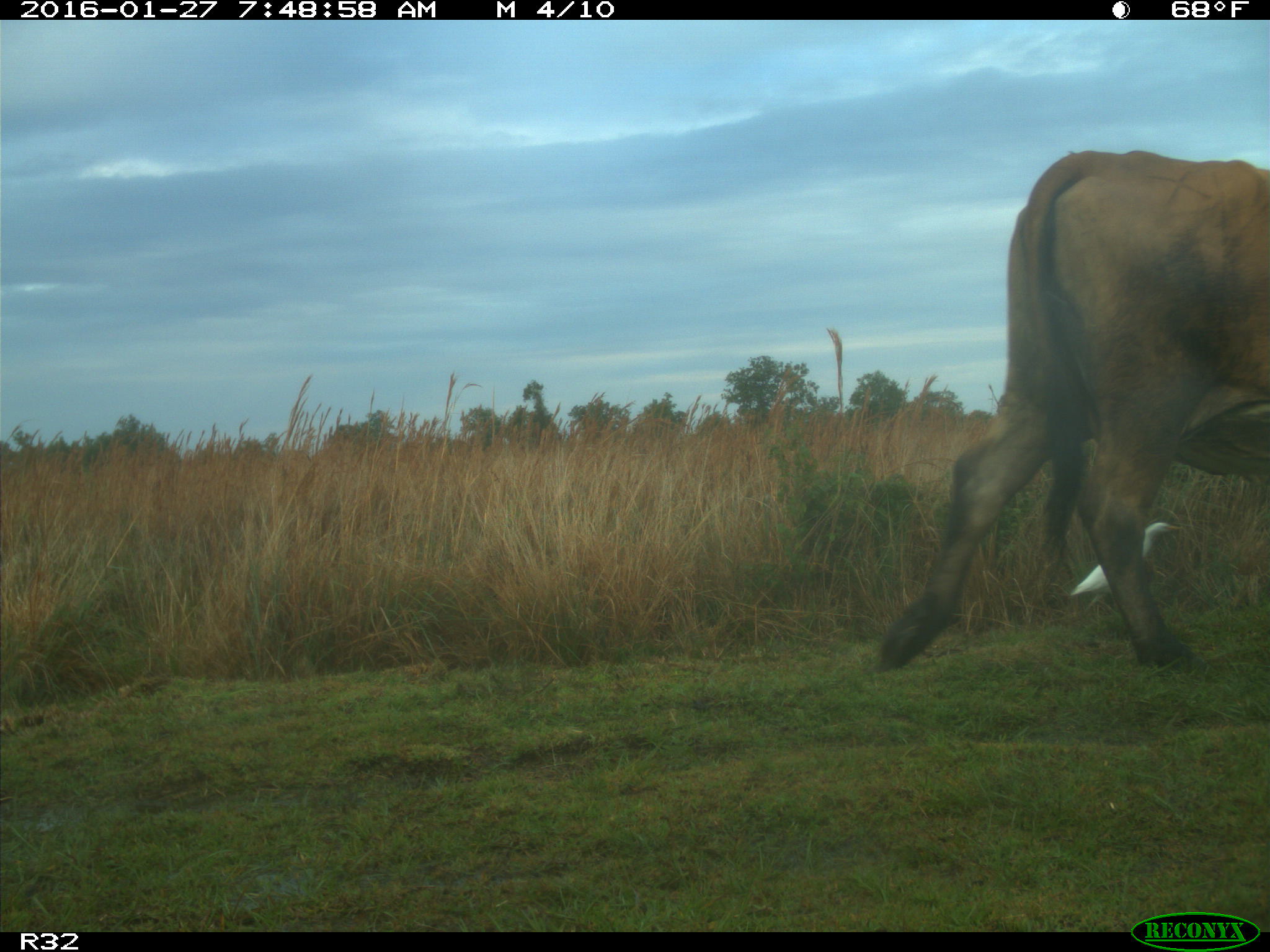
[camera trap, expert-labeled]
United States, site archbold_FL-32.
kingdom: Animalia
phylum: Chordata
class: Mammalia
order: Artiodactyla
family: Bovidae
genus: Bos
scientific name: Bos taurus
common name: domestic cow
Bos taurus (domestic cow).